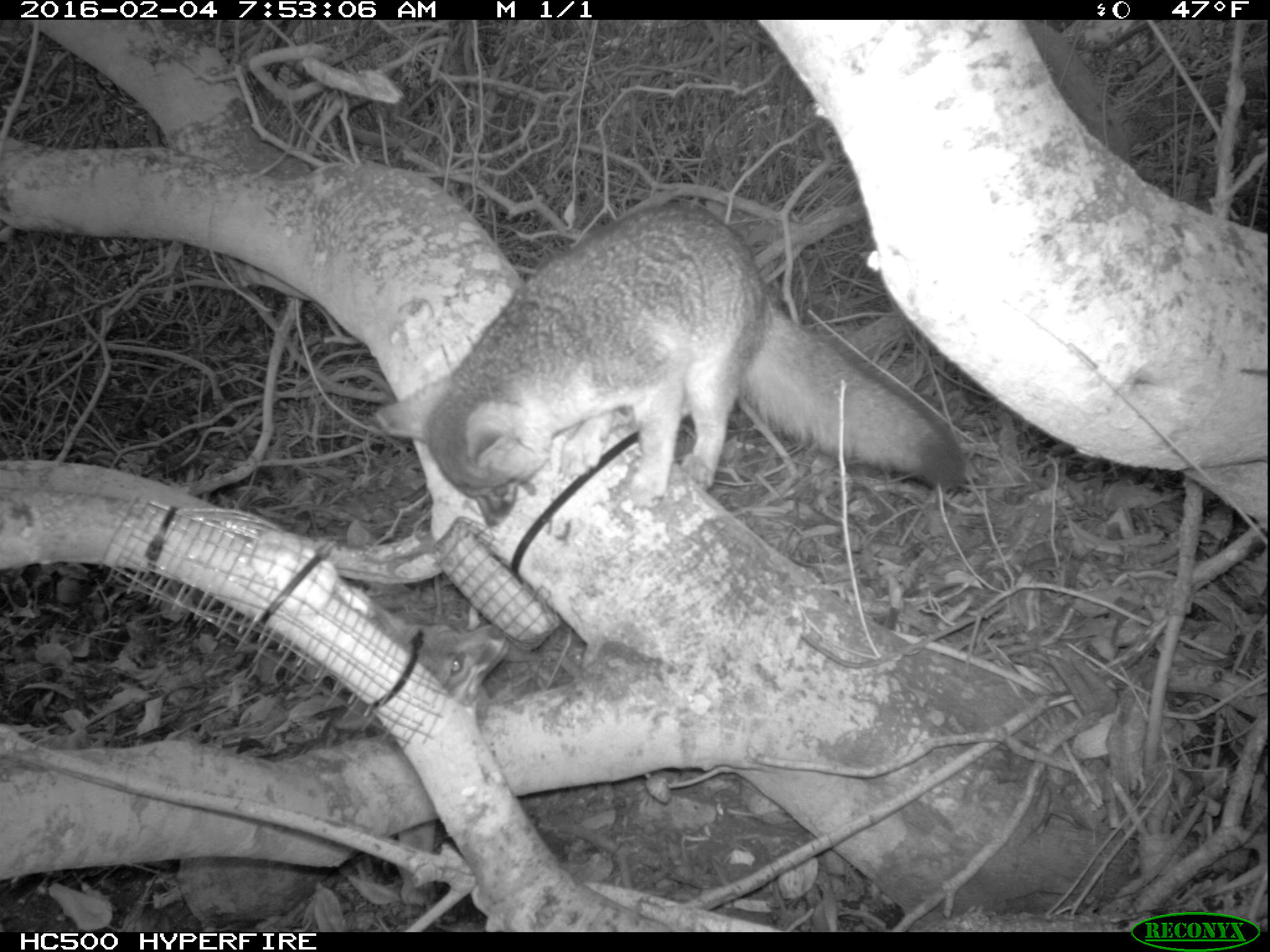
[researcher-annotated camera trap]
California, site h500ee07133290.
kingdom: Animalia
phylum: Chordata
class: Mammalia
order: Carnivora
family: Canidae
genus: Urocyon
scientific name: Urocyon littoralis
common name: island fox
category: fox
Fox (island fox) (Urocyon littoralis).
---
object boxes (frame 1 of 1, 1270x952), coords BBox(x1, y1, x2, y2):
fox: BBox(376, 206, 968, 526); BBox(335, 609, 512, 905)